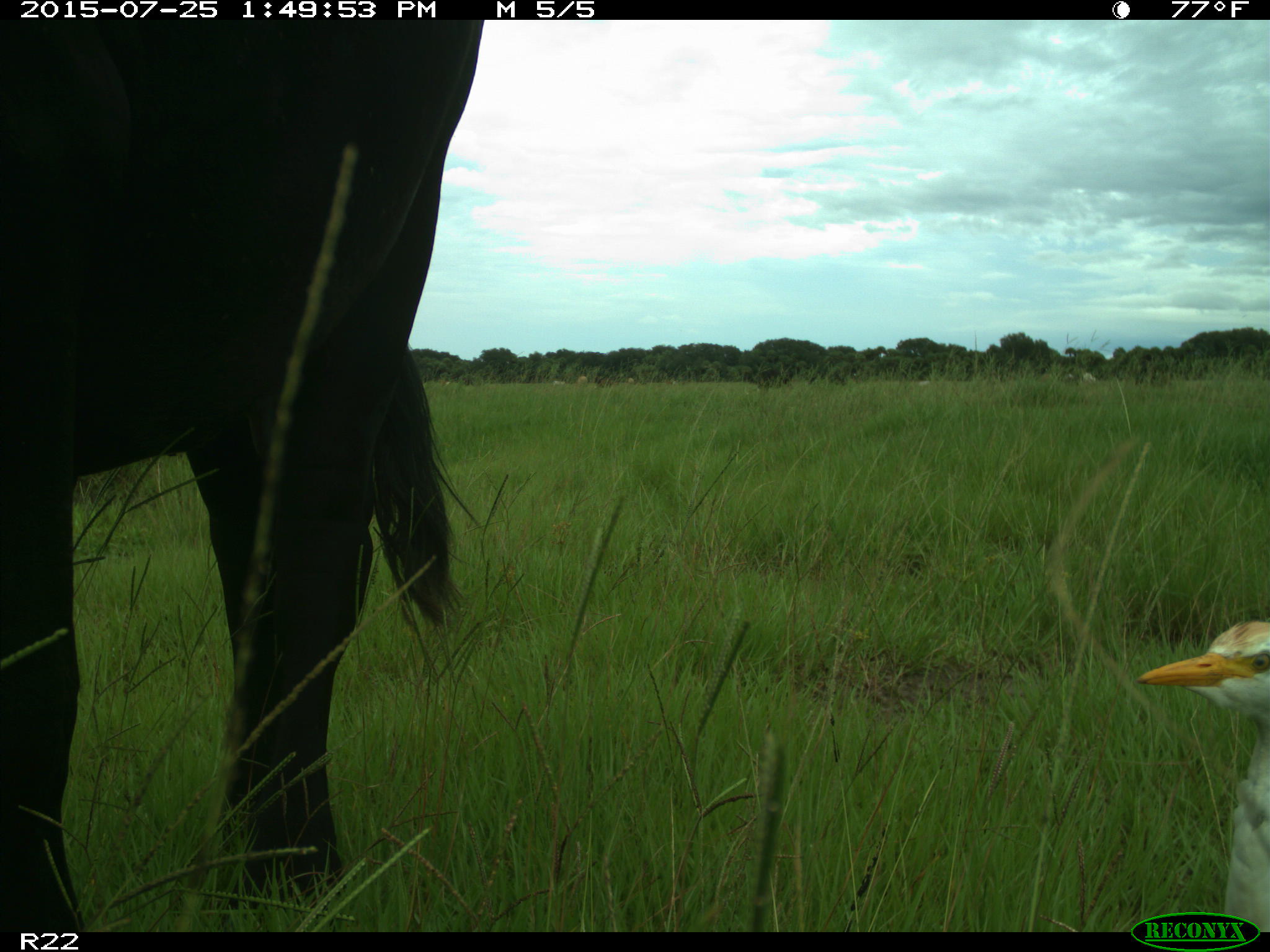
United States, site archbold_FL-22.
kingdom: Animalia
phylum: Chordata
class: Mammalia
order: Artiodactyla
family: Bovidae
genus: Bos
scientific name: Bos taurus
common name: domestic cow